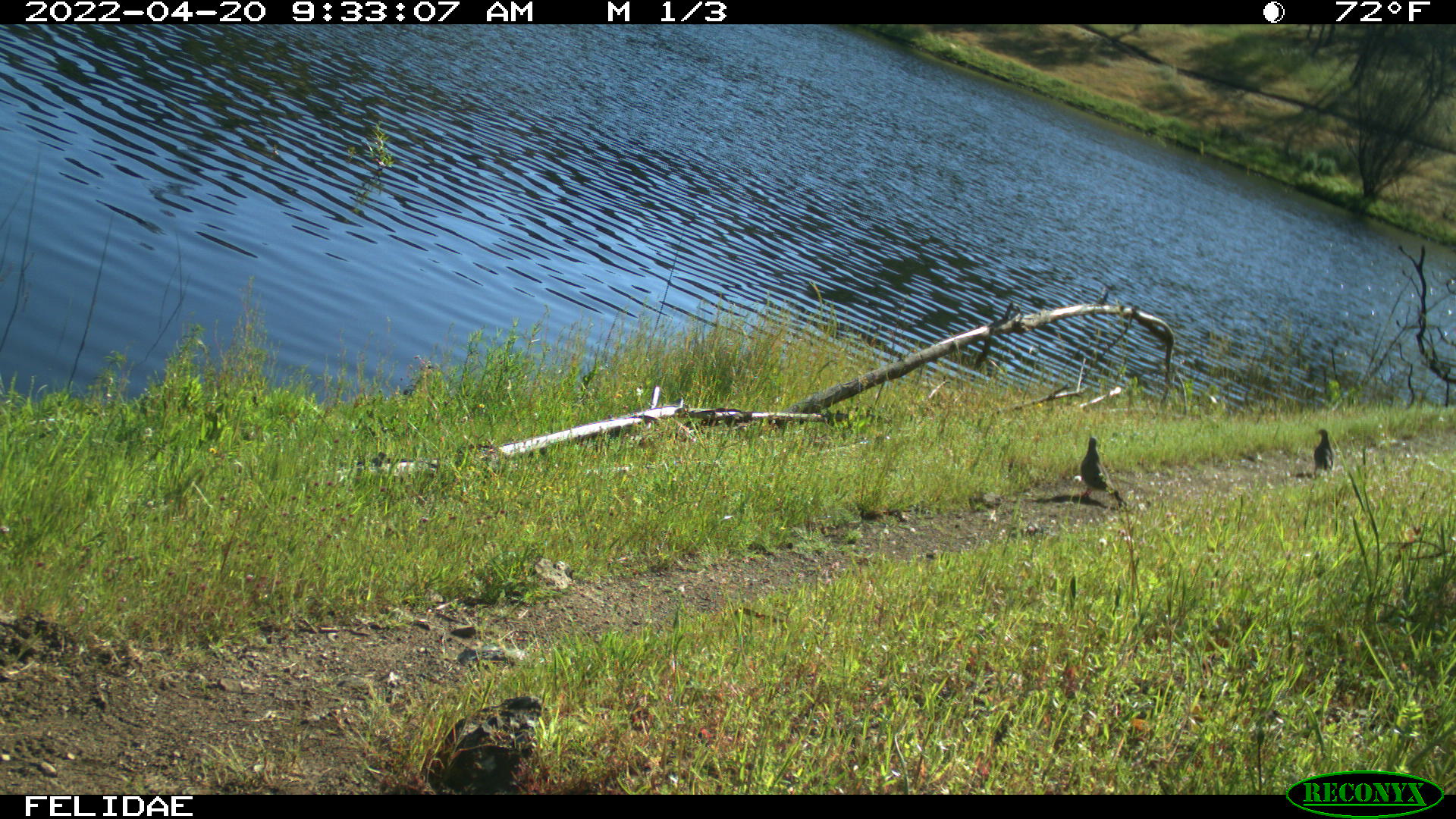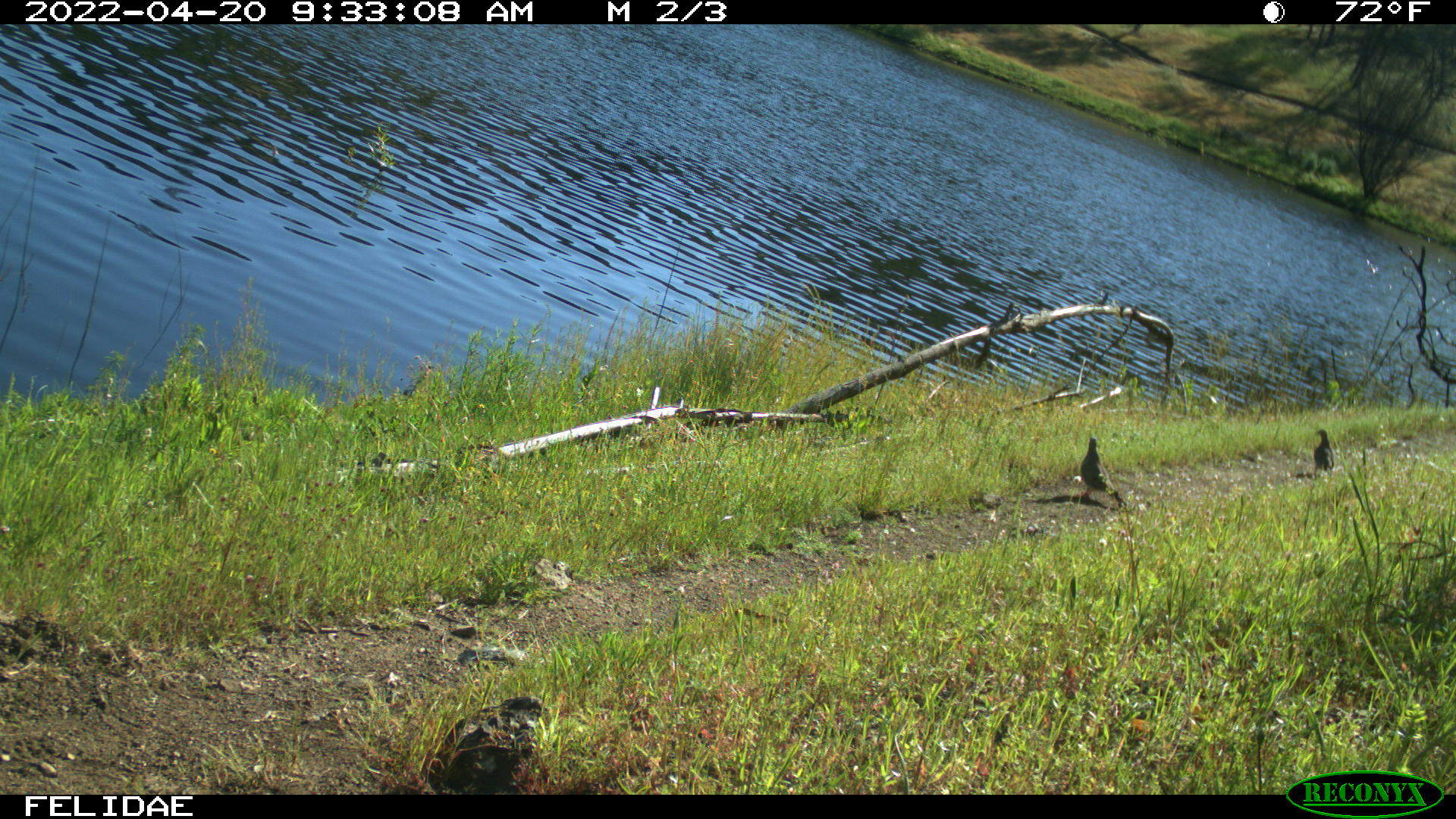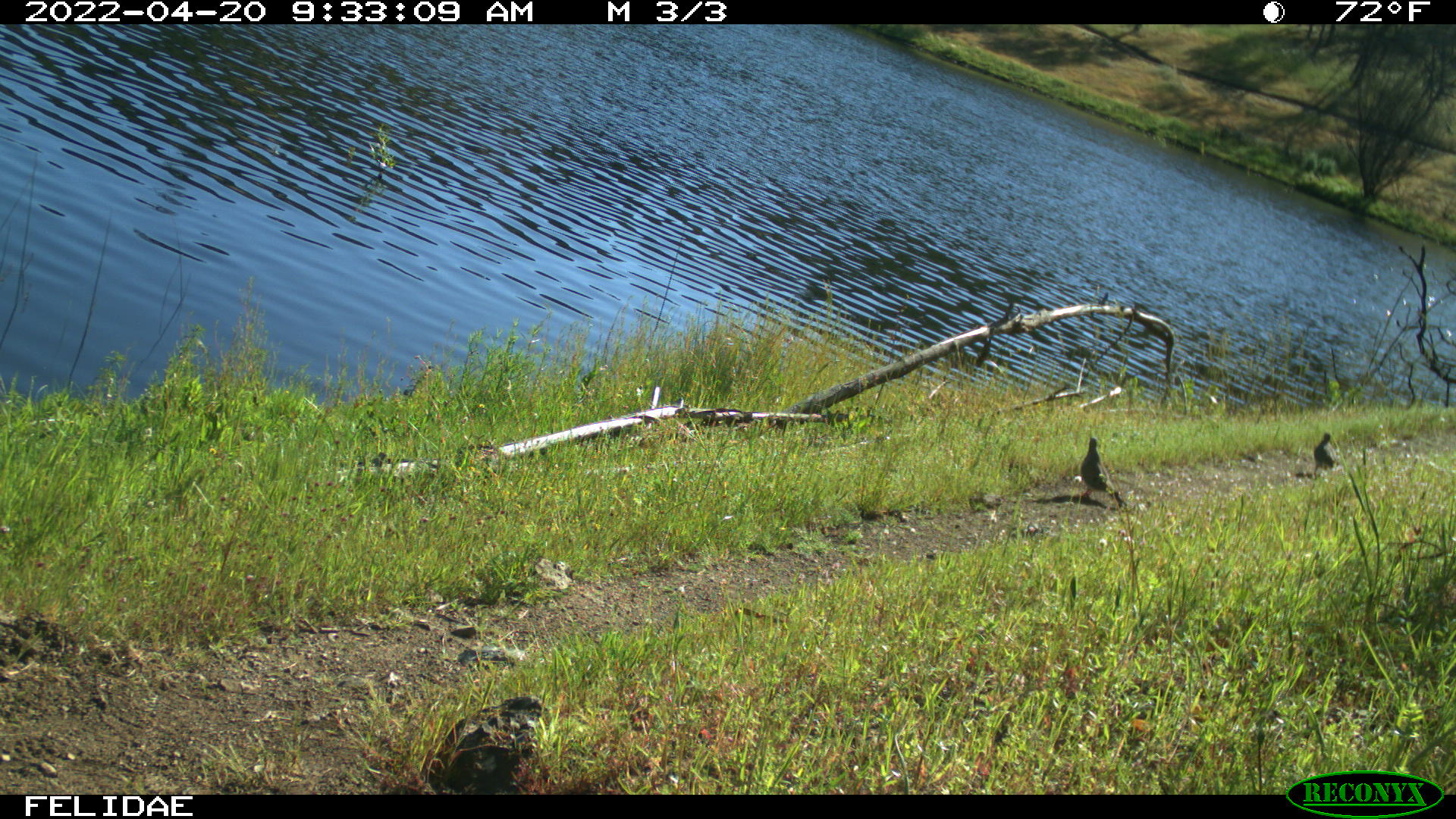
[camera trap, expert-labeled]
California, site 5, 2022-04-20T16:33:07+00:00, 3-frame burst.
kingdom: Animalia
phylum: Chordata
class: Aves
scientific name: Aves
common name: bird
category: unknown bird